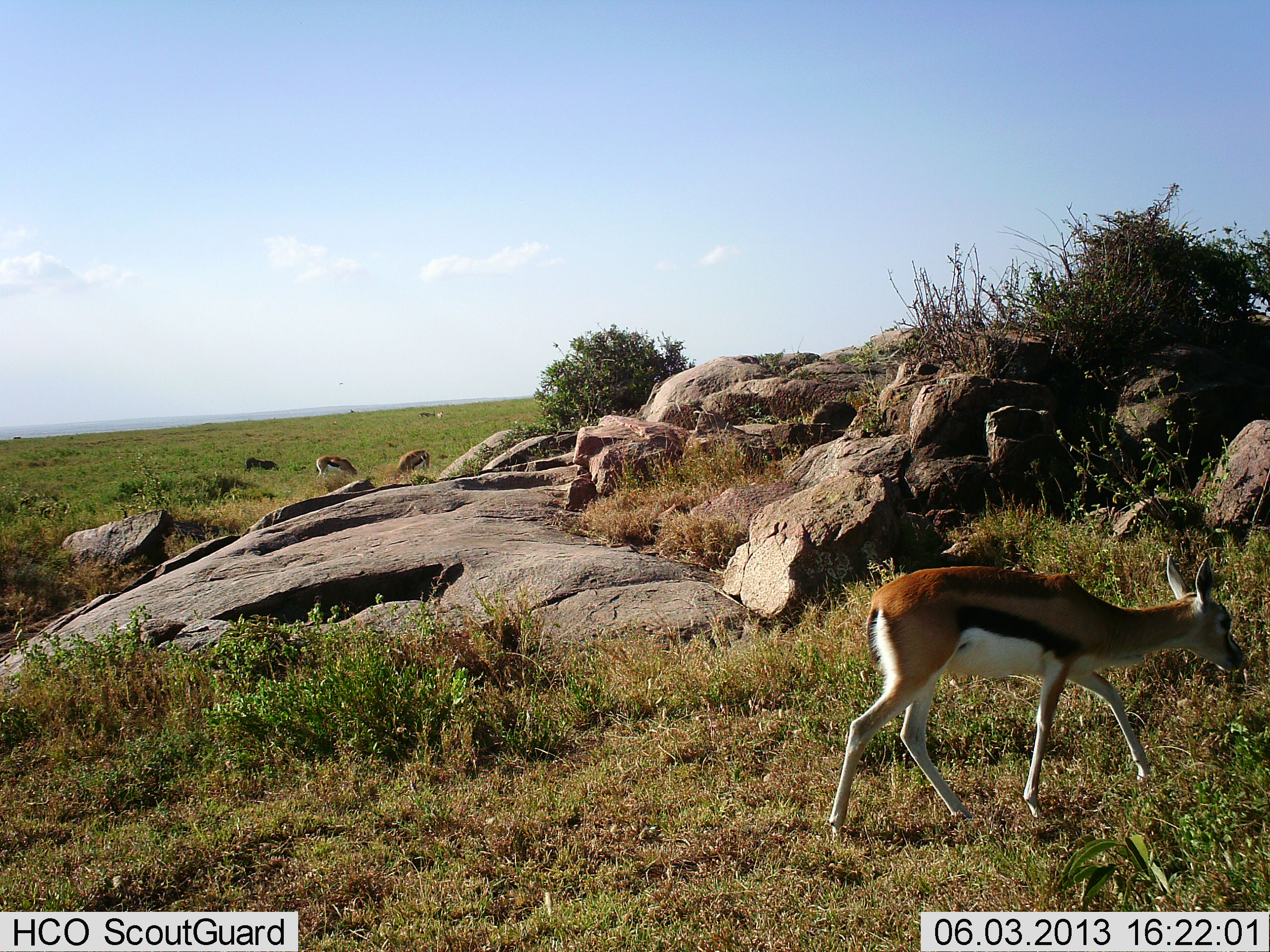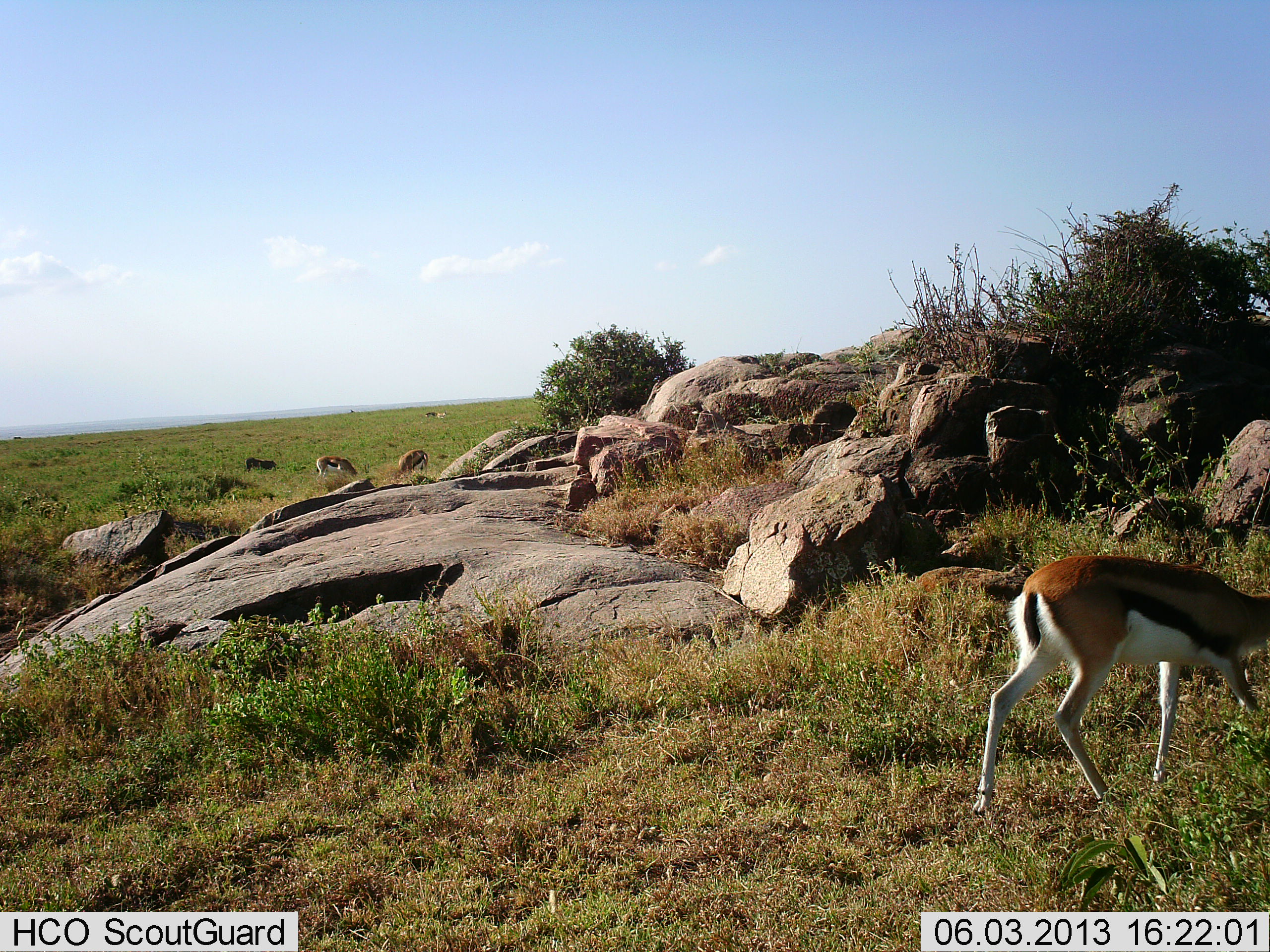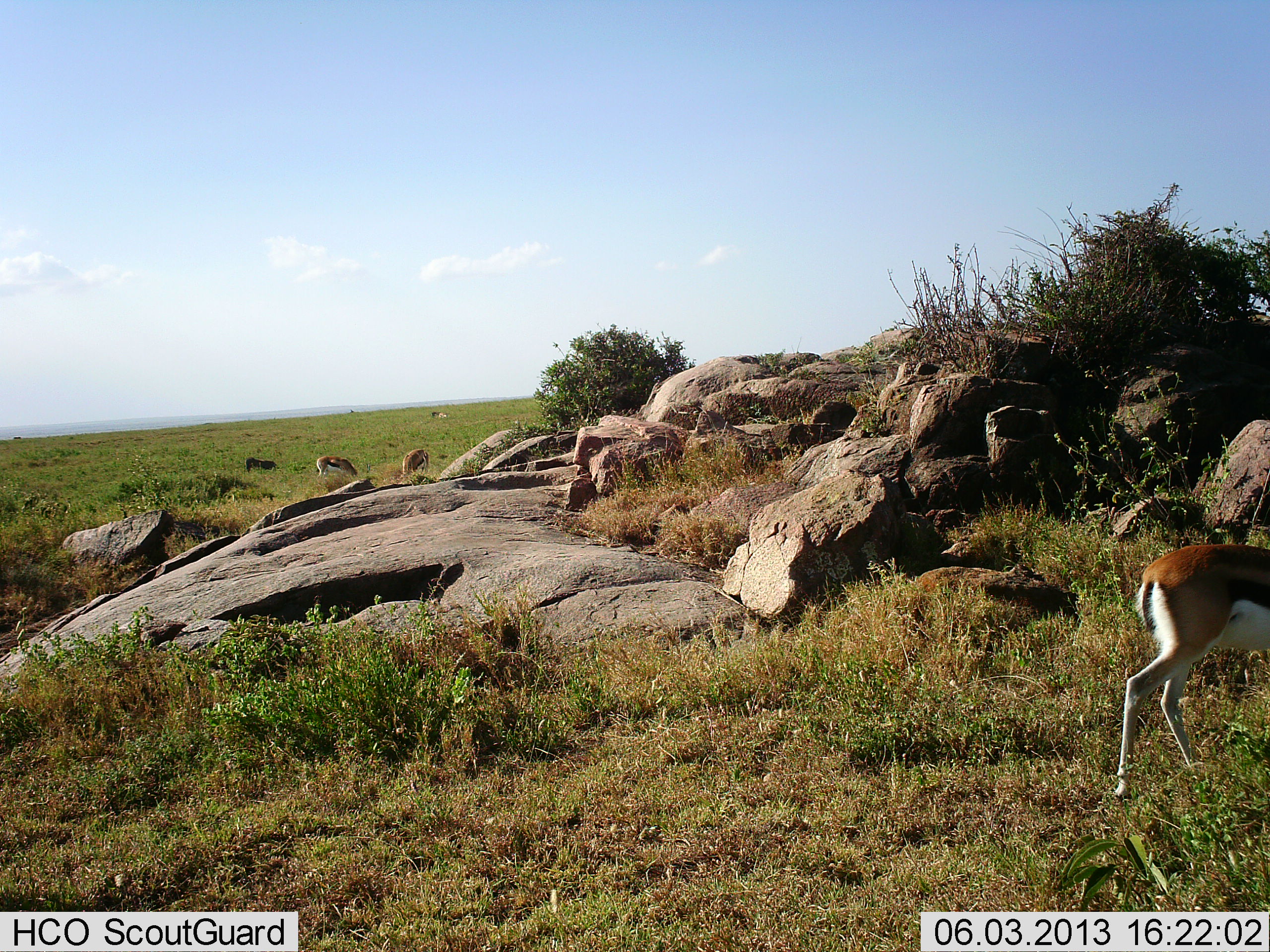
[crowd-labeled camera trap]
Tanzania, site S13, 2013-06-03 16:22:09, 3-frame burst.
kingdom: Animalia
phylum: Chordata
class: Mammalia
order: Artiodactyla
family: Bovidae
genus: Eudorcas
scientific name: Eudorcas thomsonii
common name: thomson's gazelle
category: gazellethomsons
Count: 3.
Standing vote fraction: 20%.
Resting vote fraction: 0%.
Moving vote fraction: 70%.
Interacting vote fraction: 0%.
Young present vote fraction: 0%.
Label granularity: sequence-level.